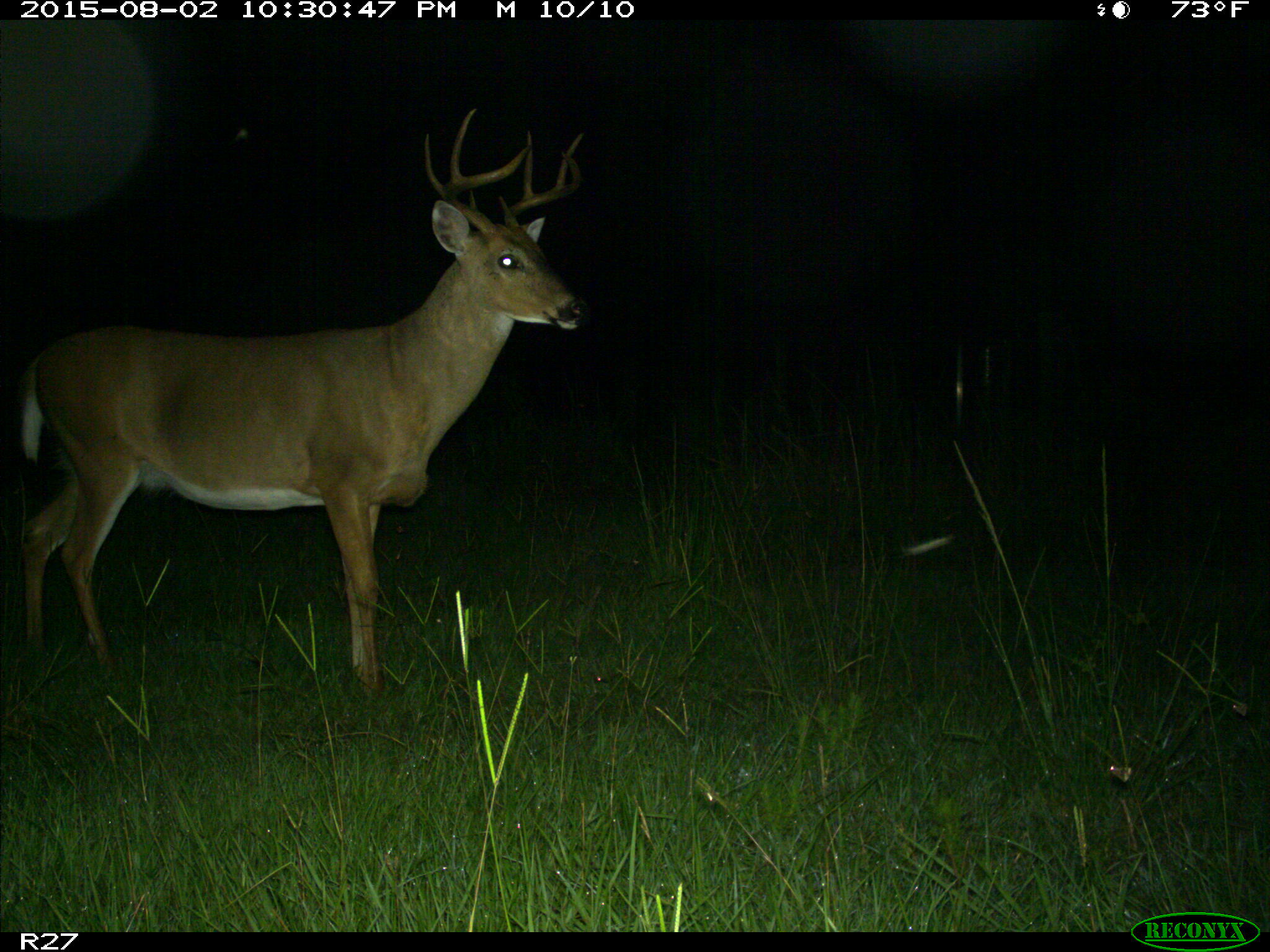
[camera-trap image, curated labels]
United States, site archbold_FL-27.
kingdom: Animalia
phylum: Chordata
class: Mammalia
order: Artiodactyla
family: Cervidae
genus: Odocoileus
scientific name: Odocoileus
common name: deer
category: unidentified deer